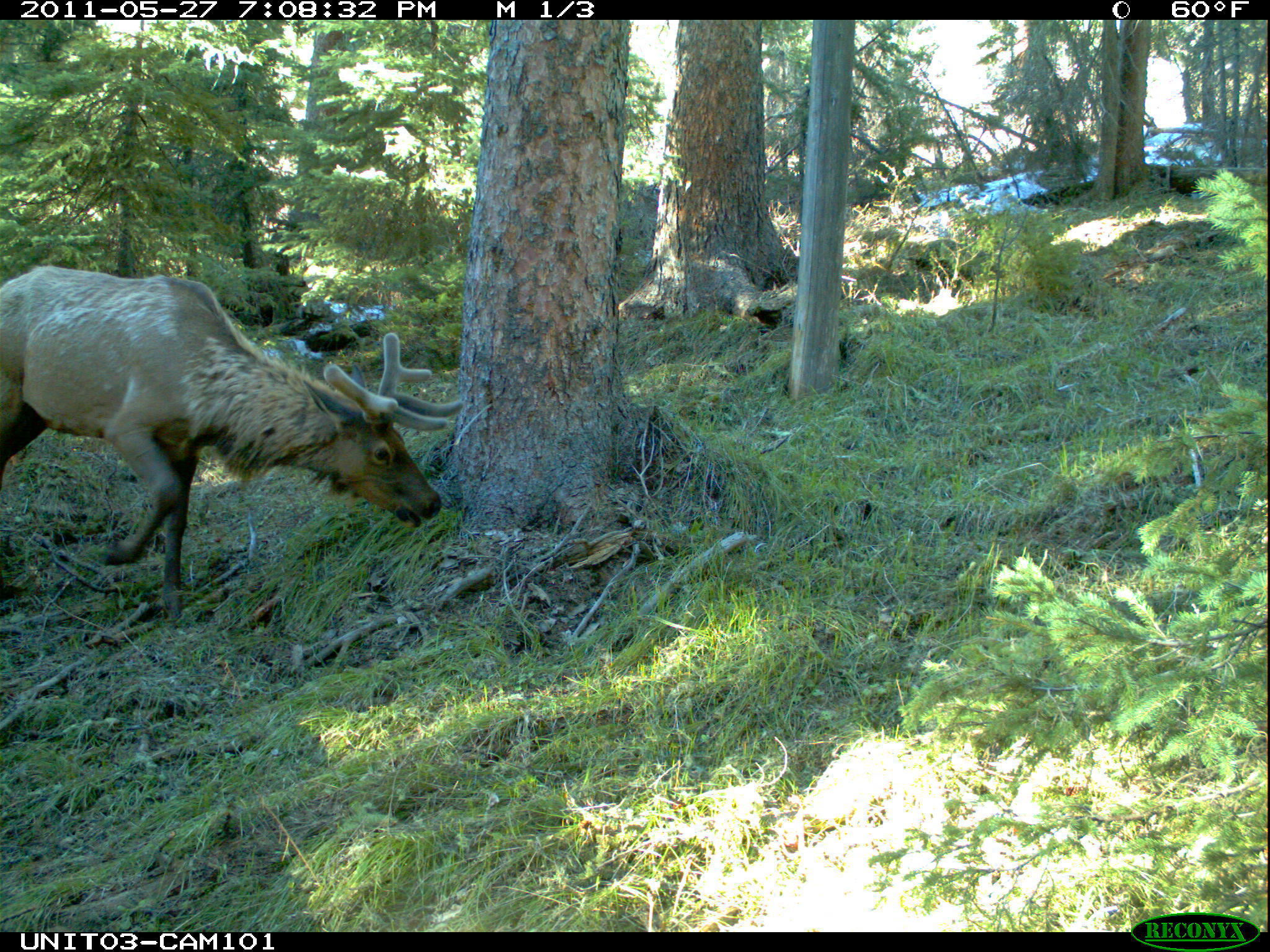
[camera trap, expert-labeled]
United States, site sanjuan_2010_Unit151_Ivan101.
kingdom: Animalia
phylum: Chordata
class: Mammalia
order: Artiodactyla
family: Cervidae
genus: Cervus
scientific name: Cervus elaphus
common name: red deer